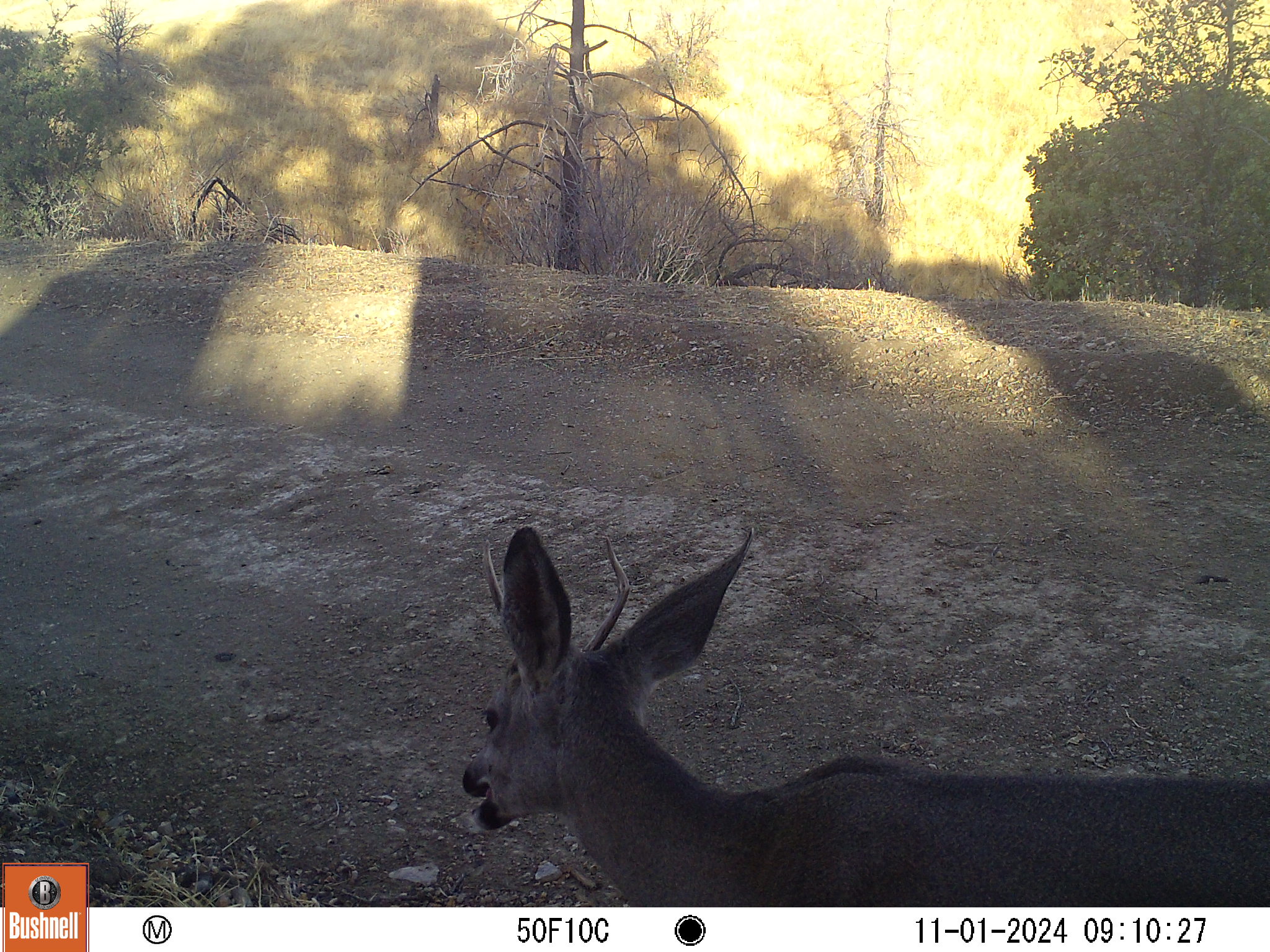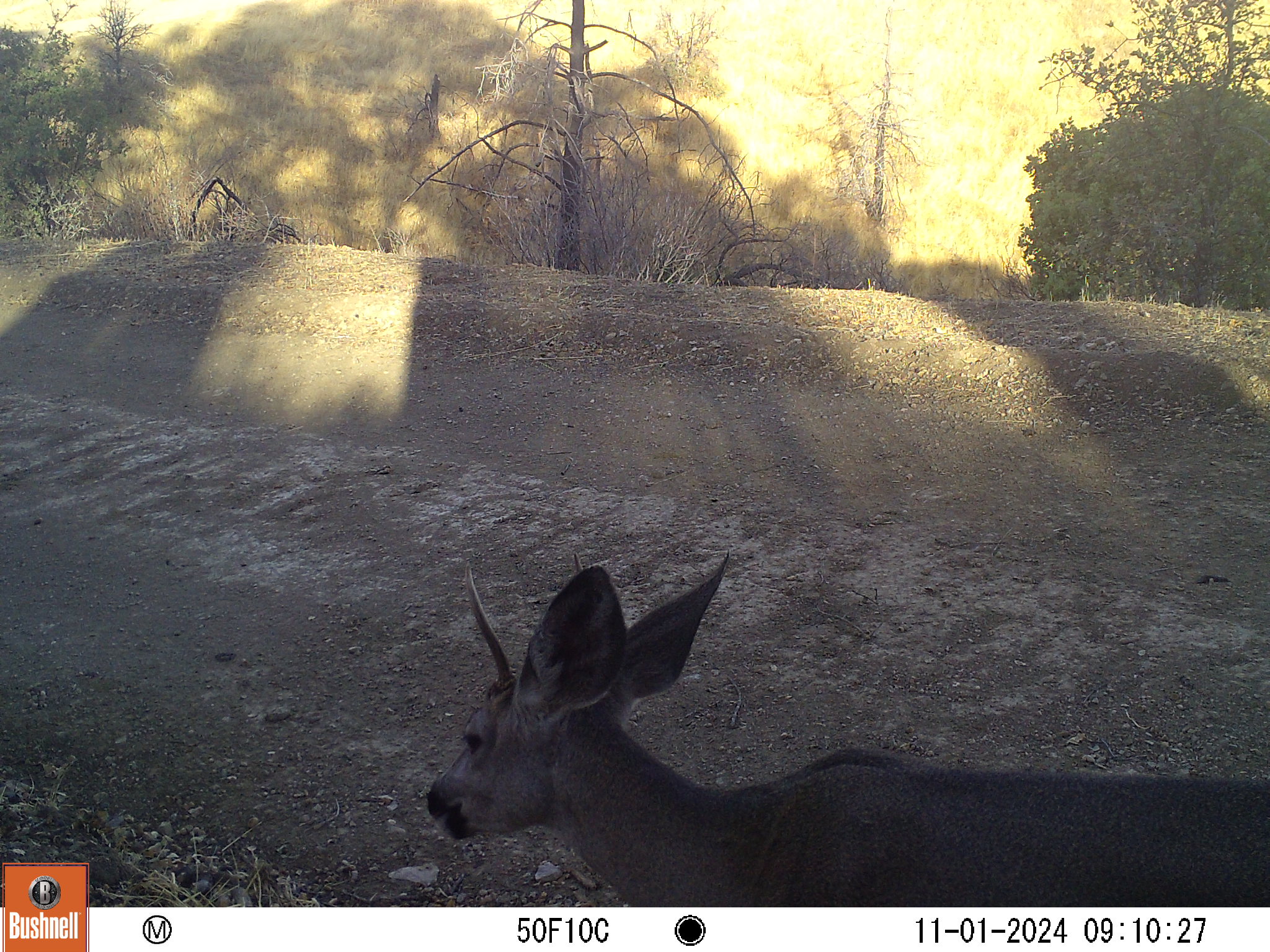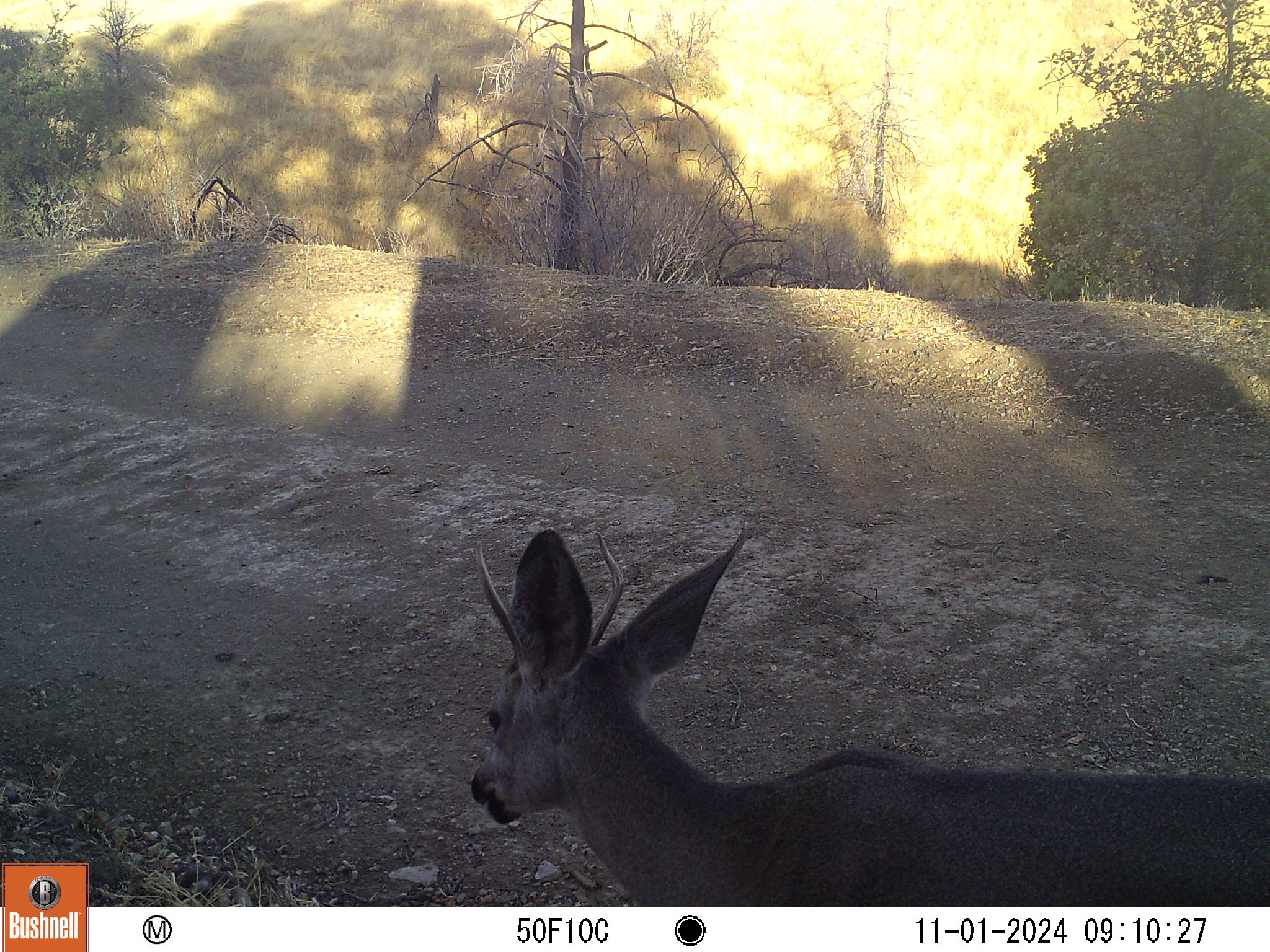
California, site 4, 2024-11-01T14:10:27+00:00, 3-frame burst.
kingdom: Animalia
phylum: Chordata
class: Mammalia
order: Artiodactyla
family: Cervidae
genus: Odocoileus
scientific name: Odocoileus hemionus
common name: mule deer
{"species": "mule deer (Odocoileus hemionus)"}